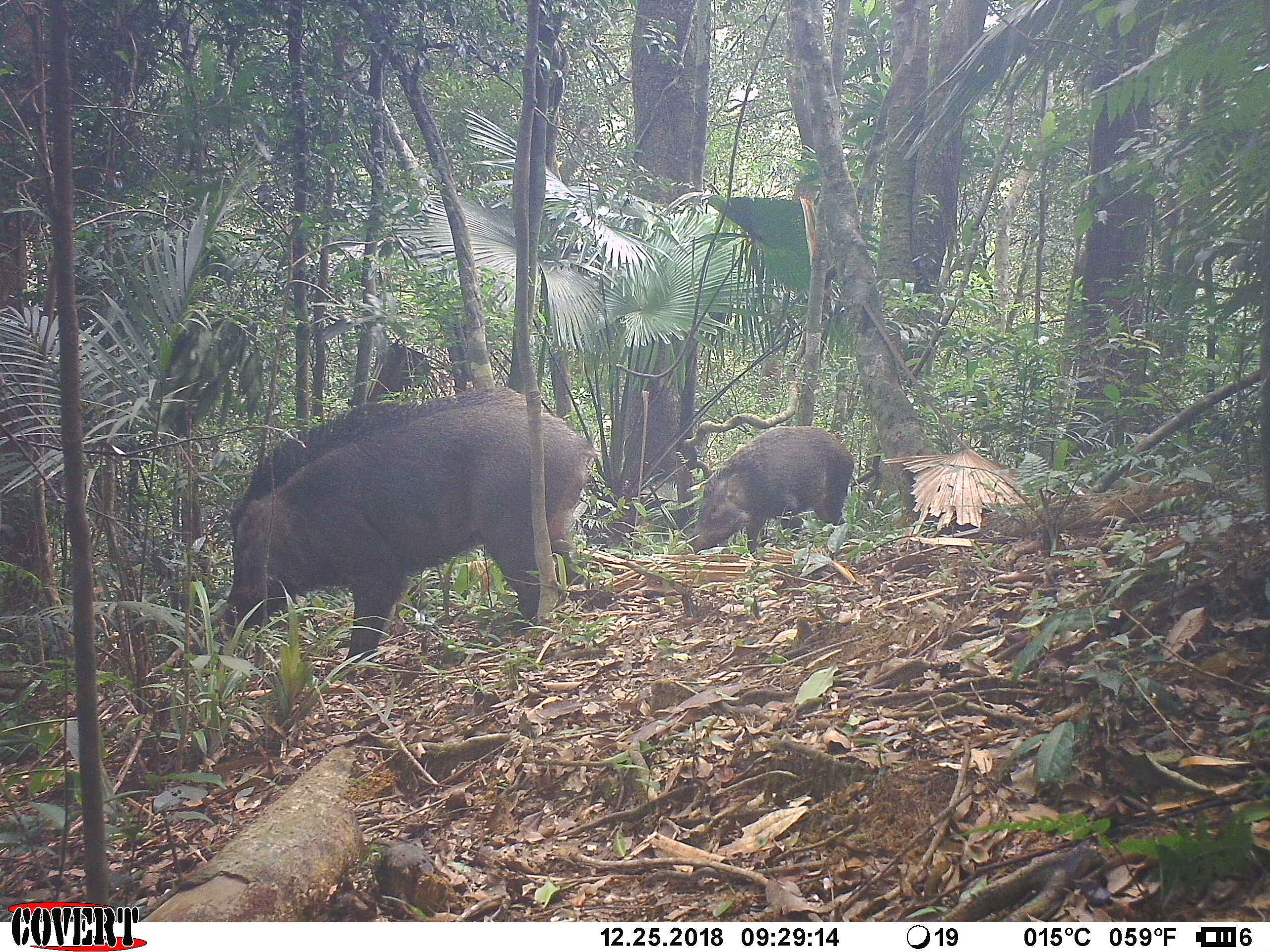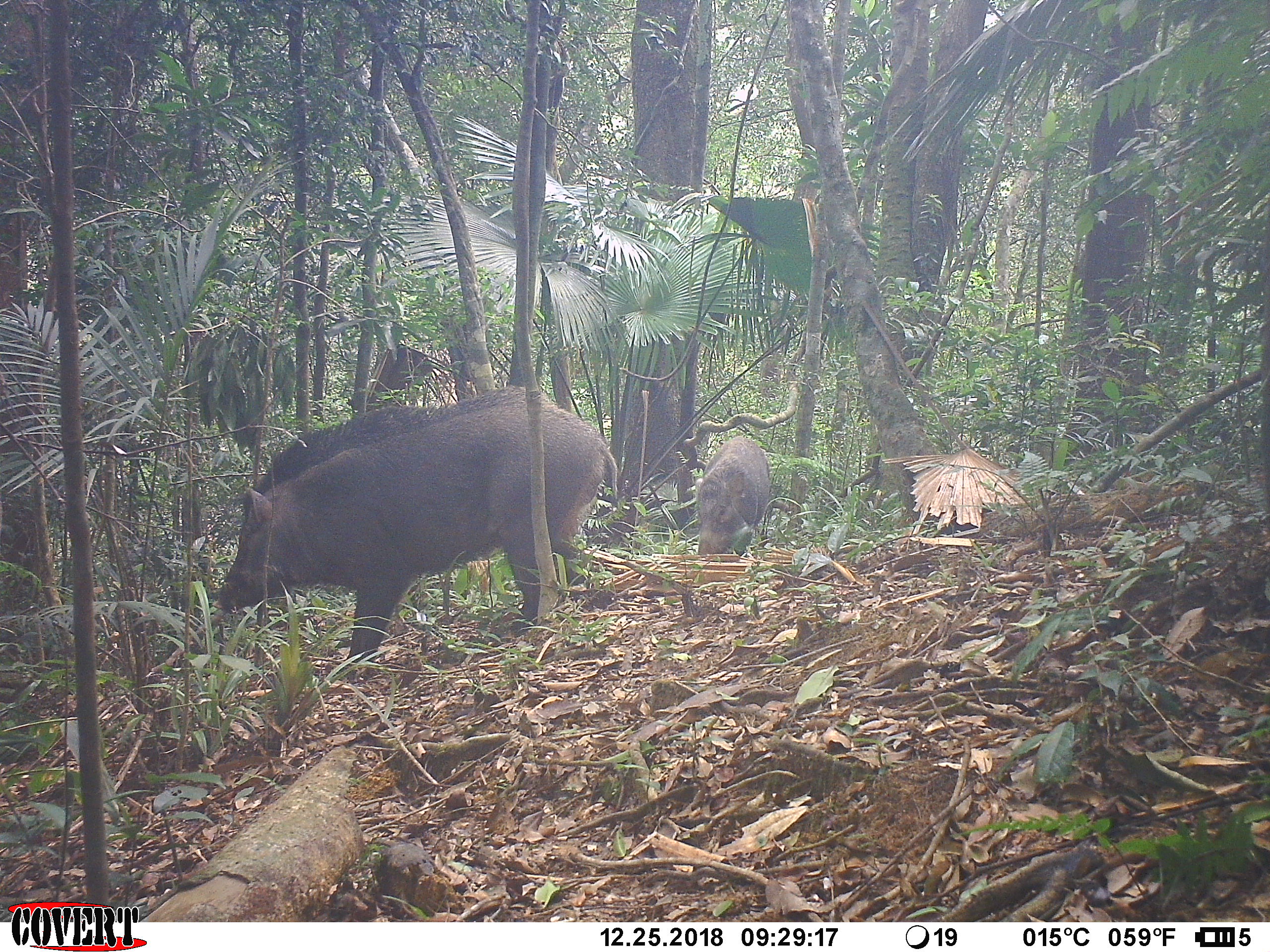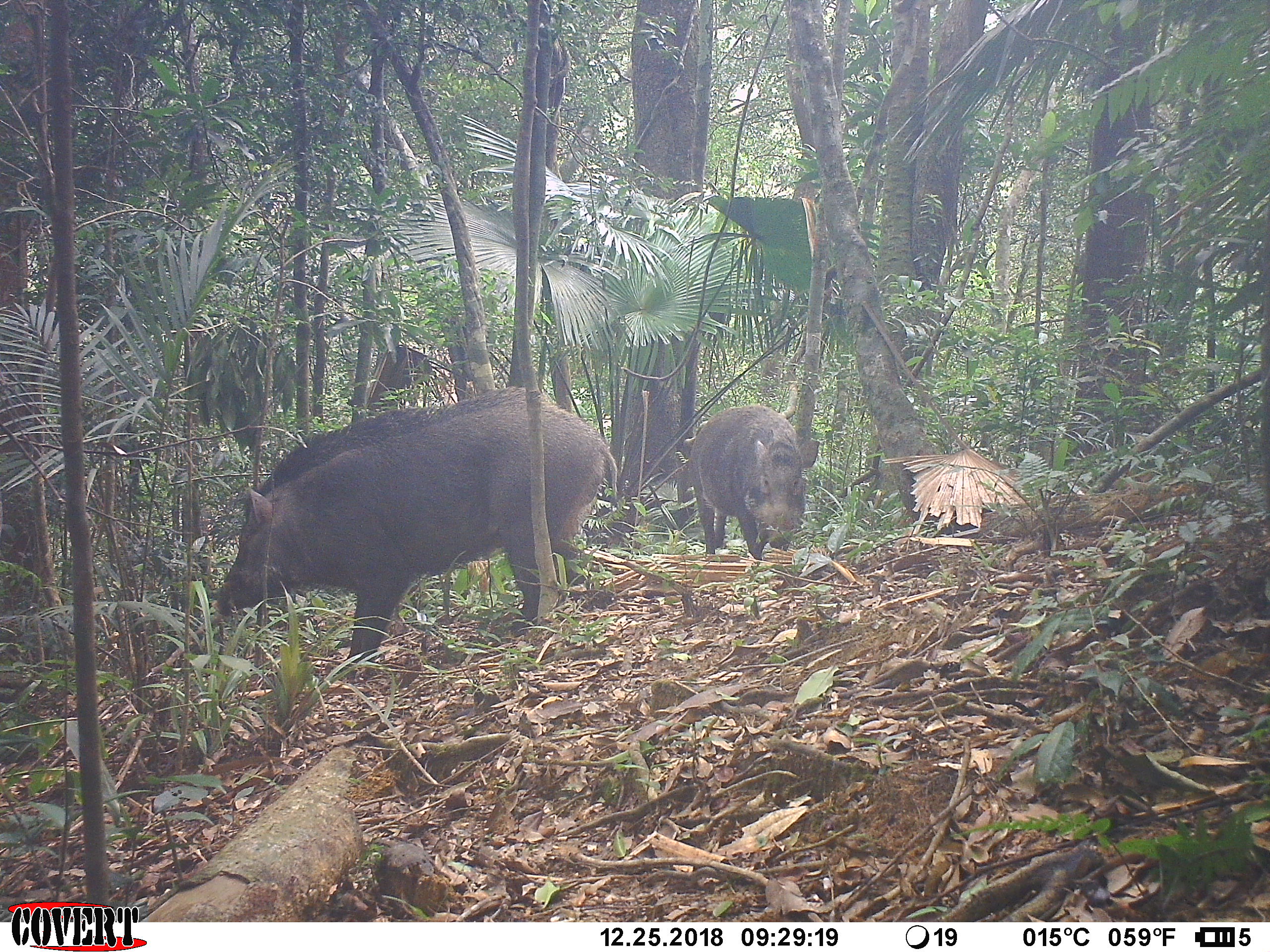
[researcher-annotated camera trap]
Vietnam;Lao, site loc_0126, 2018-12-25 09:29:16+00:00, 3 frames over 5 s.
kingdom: Animalia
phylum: Chordata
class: Mammalia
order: Artiodactyla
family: Suidae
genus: Sus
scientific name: Sus scrofa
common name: eurasian wild pig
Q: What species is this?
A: Eurasian wild pig (Sus scrofa).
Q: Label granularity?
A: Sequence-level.